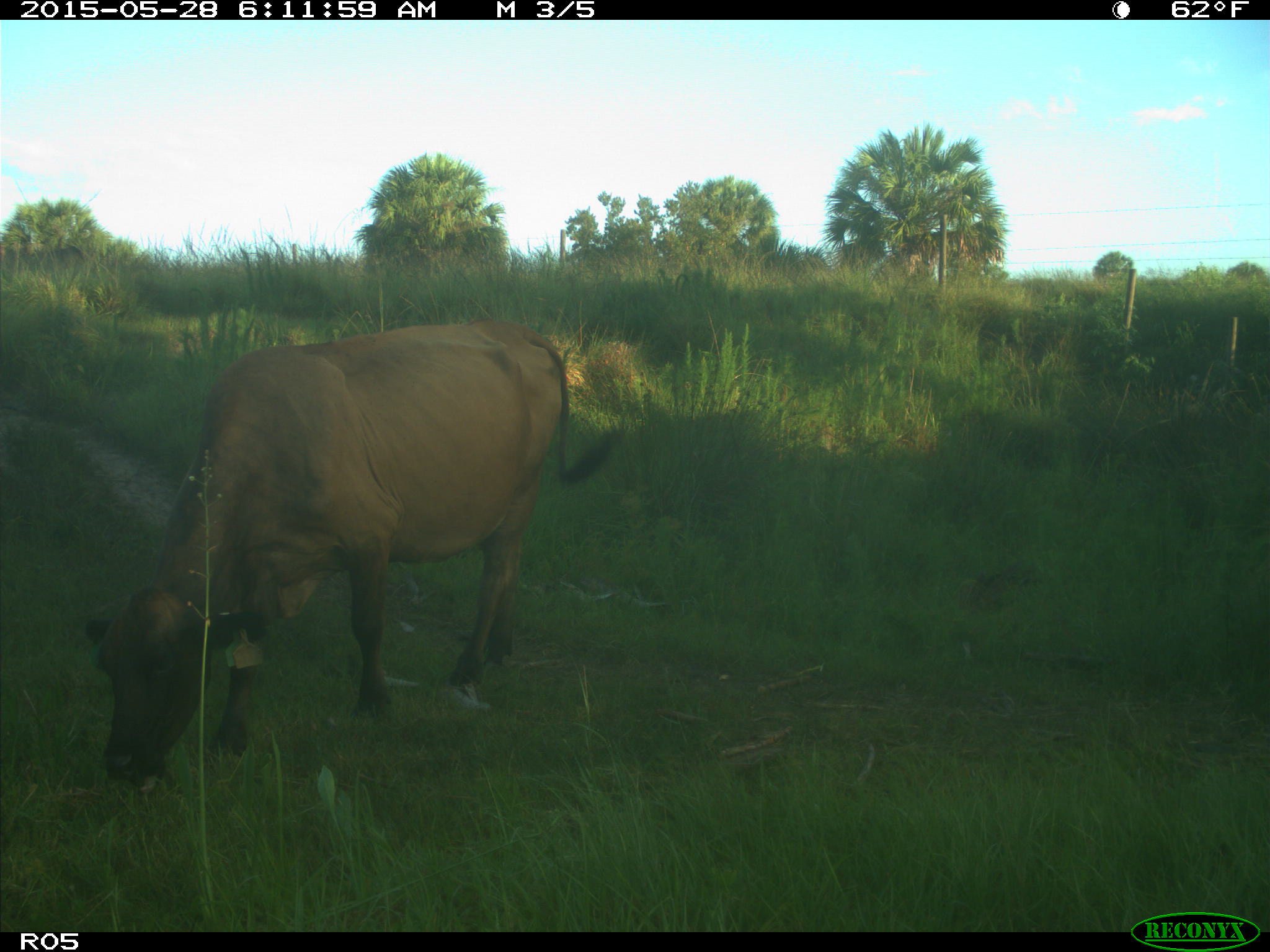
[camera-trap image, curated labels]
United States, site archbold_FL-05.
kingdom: Animalia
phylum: Chordata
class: Mammalia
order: Artiodactyla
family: Bovidae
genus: Bos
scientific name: Bos taurus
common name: domestic cow